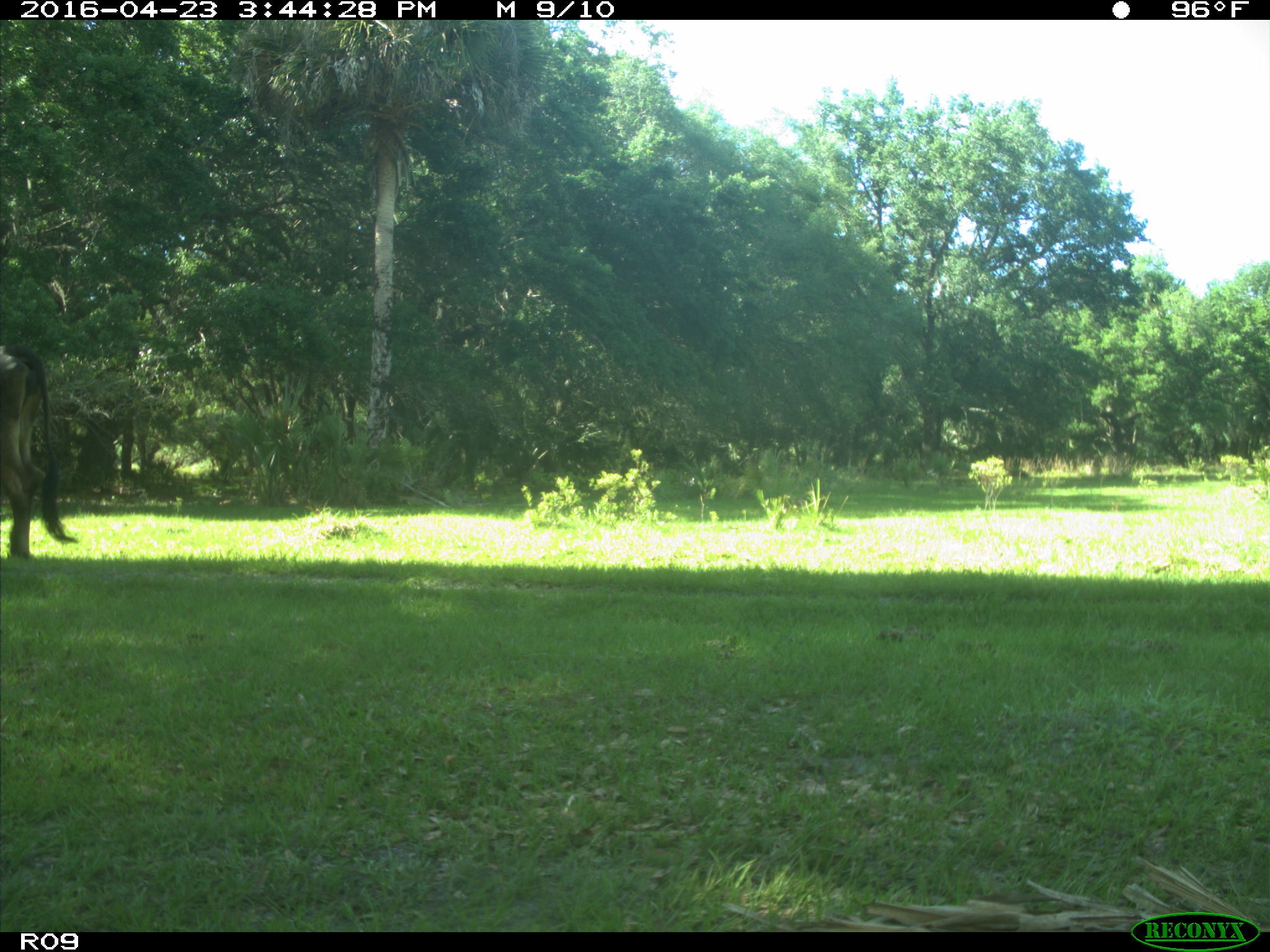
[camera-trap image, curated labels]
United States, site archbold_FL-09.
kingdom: Animalia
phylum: Chordata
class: Mammalia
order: Artiodactyla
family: Bovidae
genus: Bos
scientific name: Bos taurus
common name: domestic cow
Bos taurus (domestic cow).